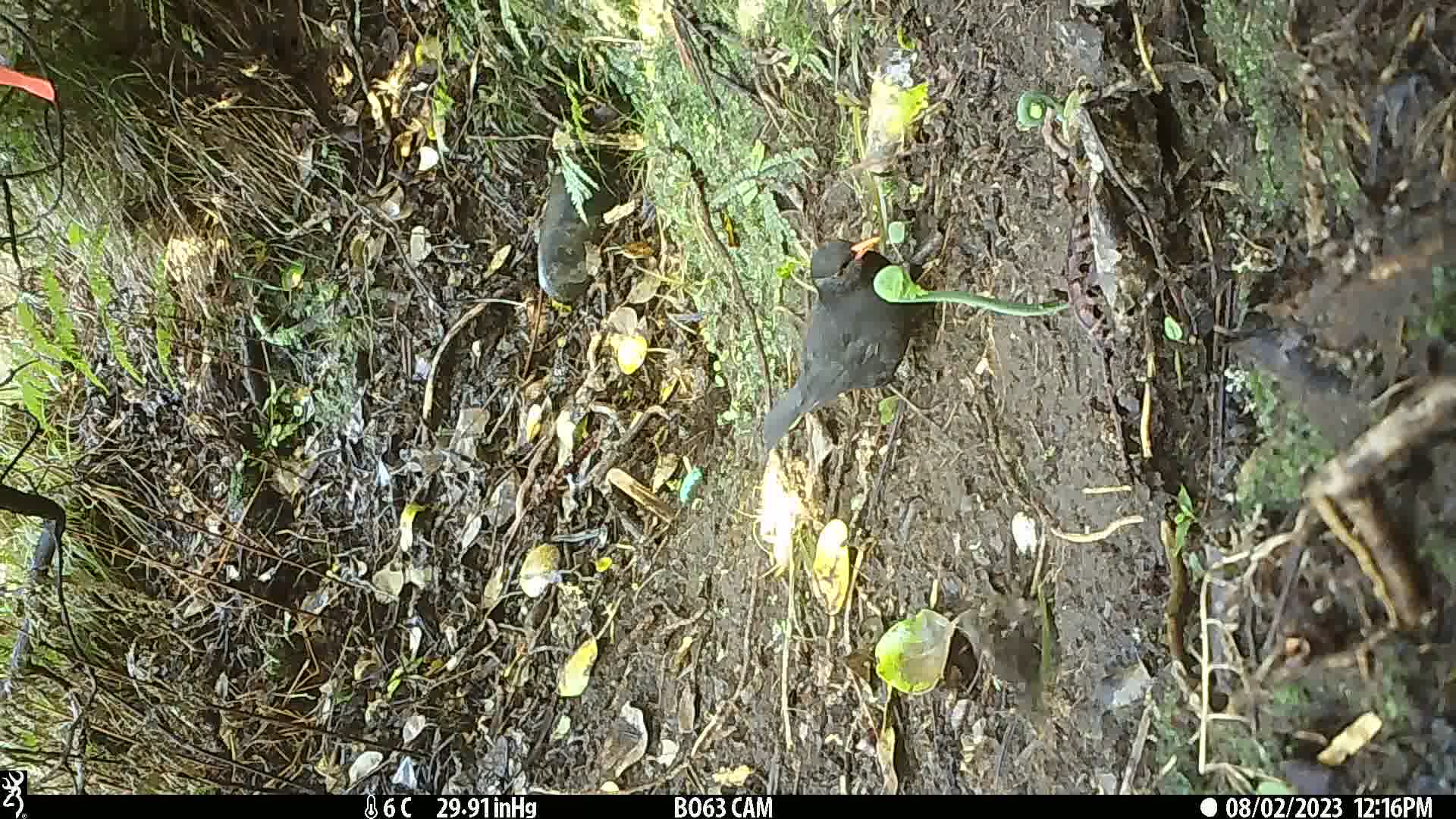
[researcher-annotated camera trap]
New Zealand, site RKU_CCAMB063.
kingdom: Animalia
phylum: Chordata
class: Aves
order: Passeriformes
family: Turdidae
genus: Turdus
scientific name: Turdus merula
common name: eurasian blackbird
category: blackbird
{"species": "blackbird (eurasian blackbird) (Turdus merula)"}